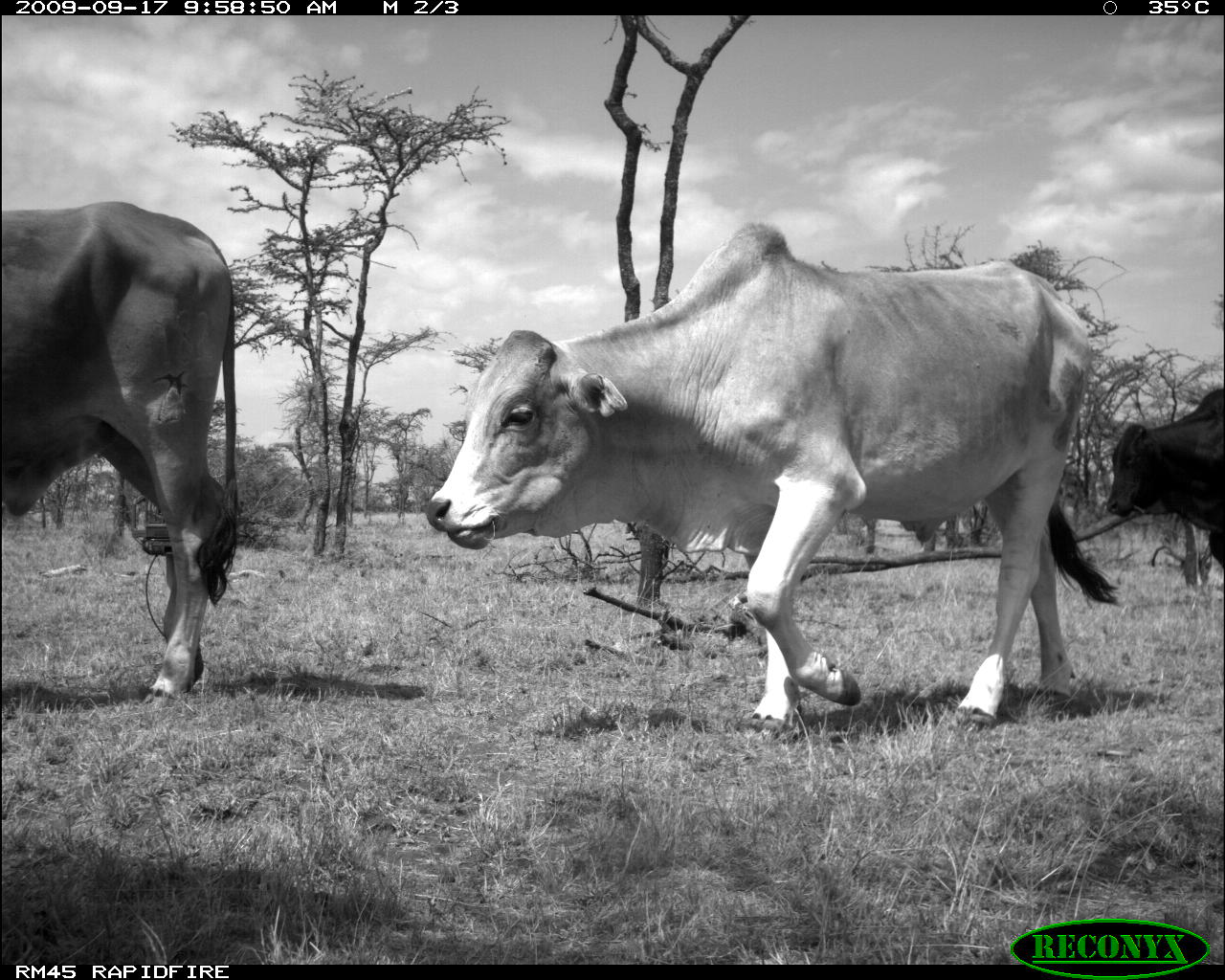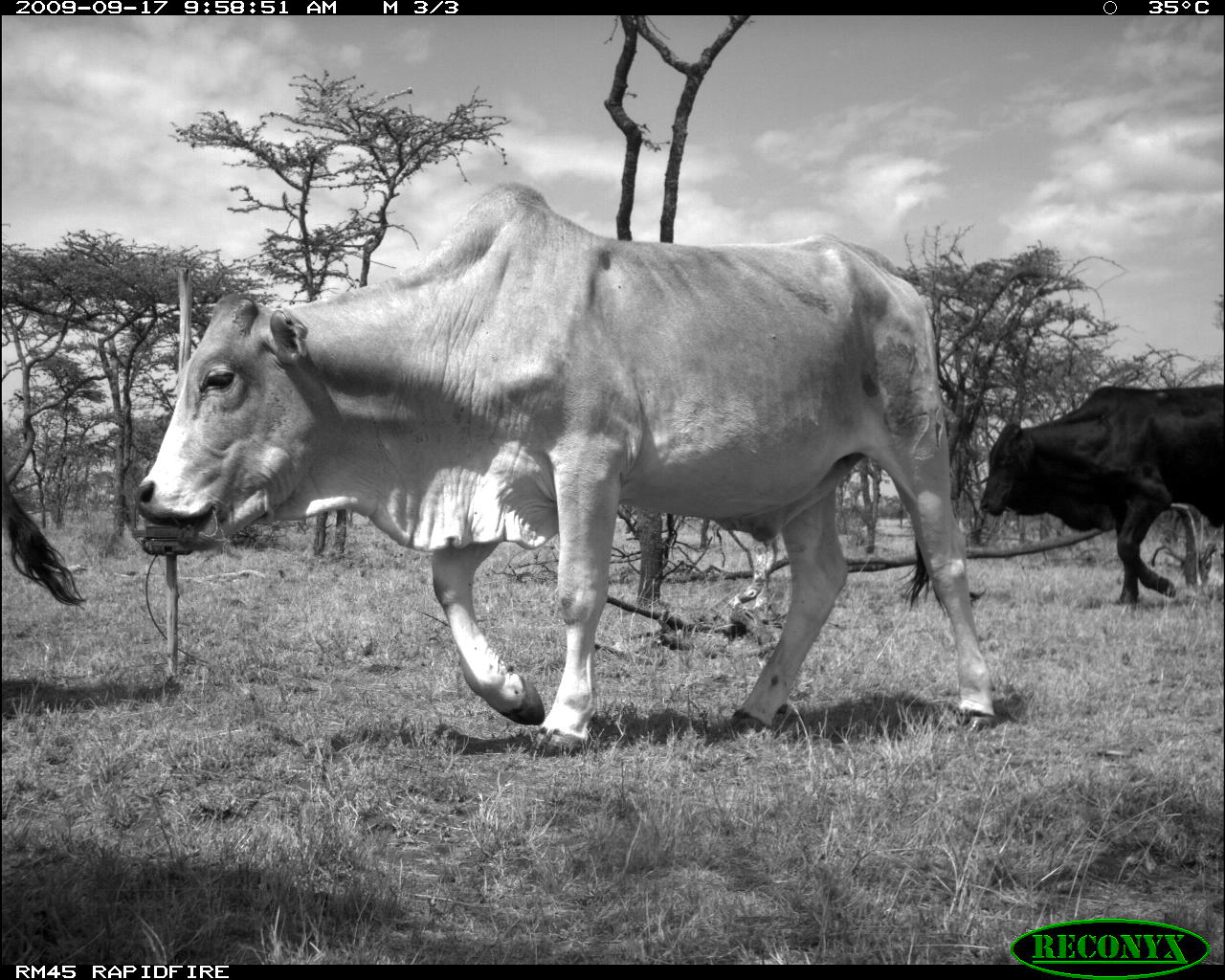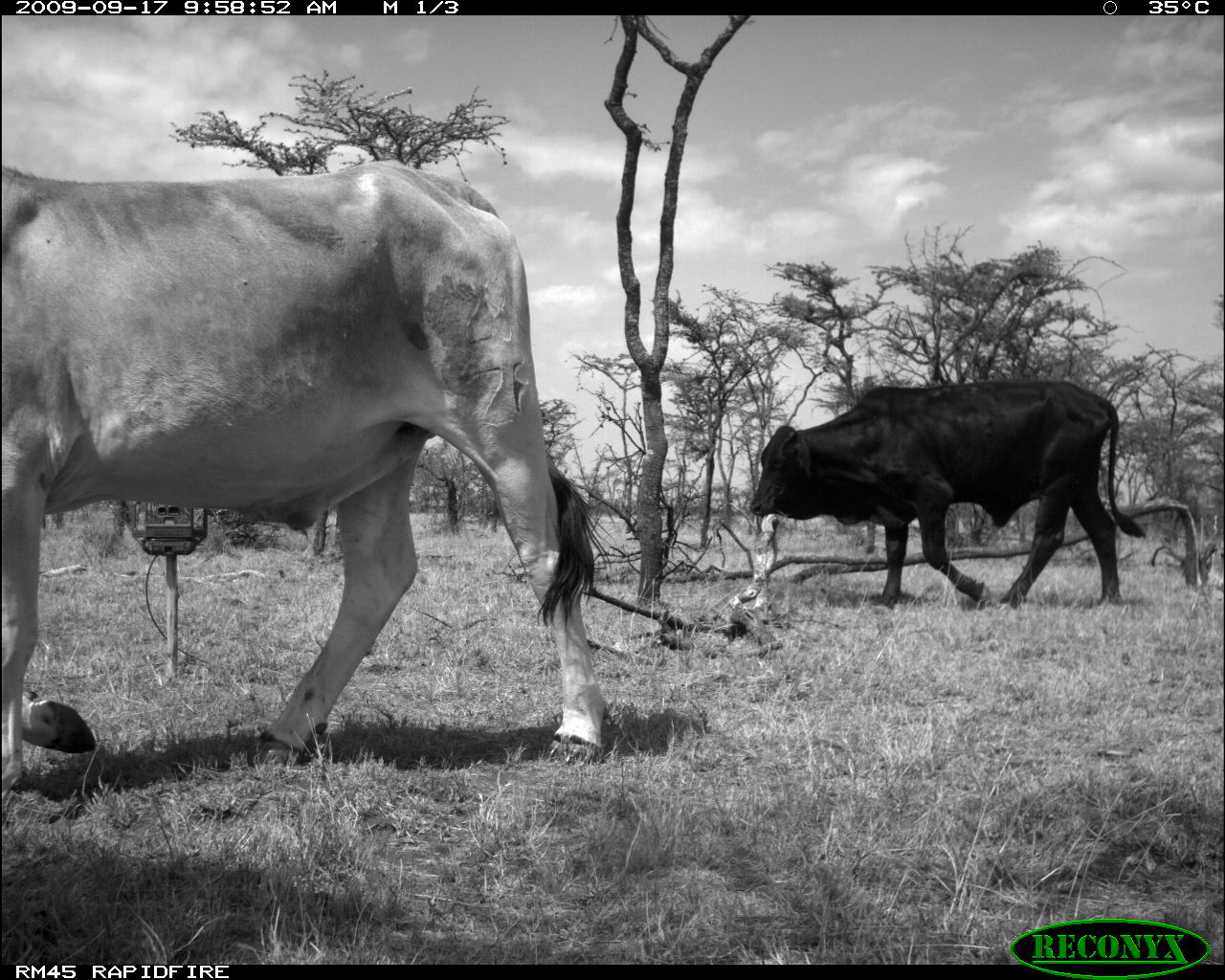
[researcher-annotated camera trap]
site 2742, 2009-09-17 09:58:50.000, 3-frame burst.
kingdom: Animalia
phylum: Chordata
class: Mammalia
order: Artiodactyla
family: Bovidae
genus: Bos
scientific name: Bos taurus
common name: domestic cattle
Bos taurus (domestic cattle), count 2.